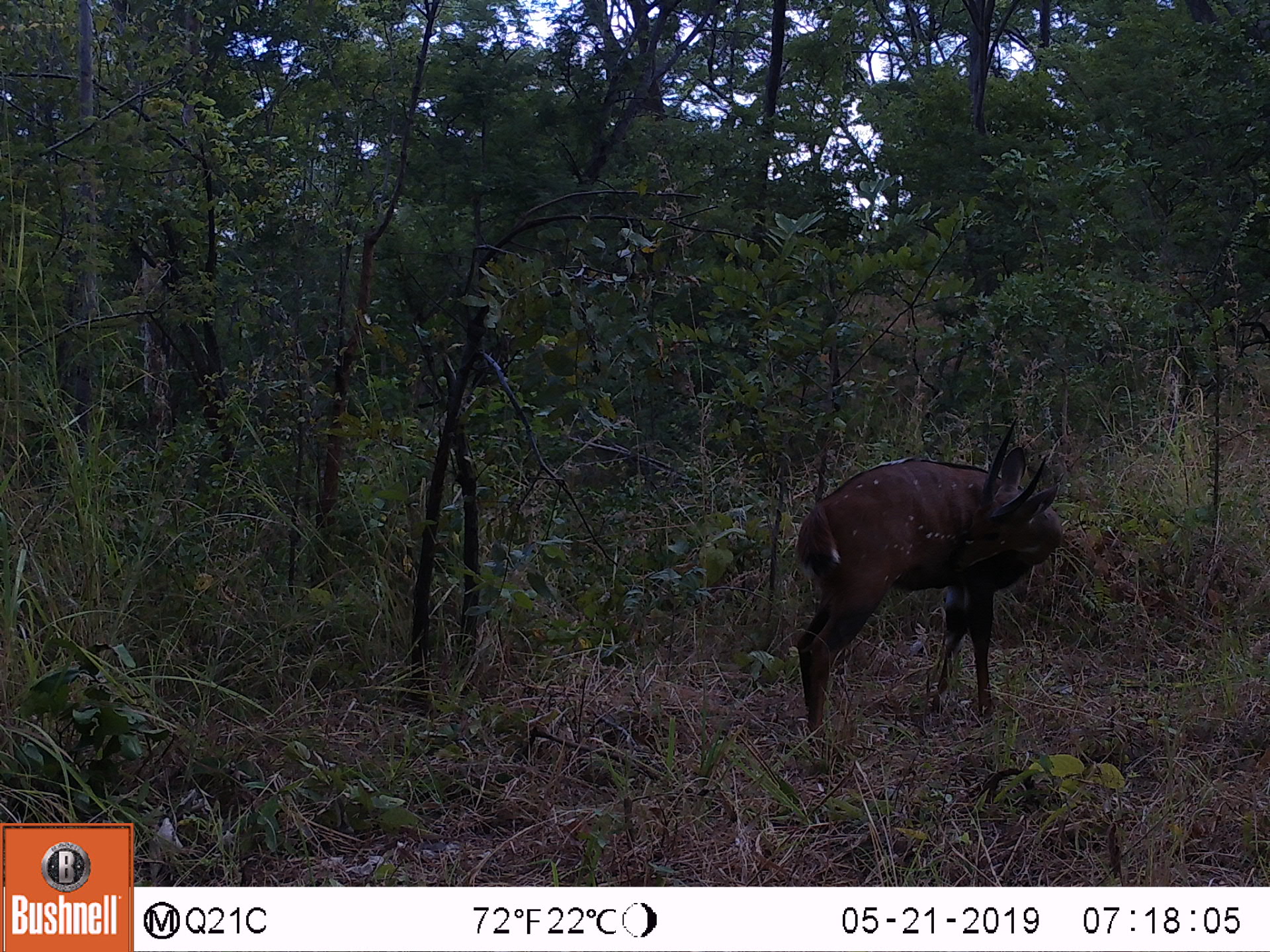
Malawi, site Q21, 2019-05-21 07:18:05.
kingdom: Animalia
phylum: Chordata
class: Mammalia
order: Artiodactyla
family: Bovidae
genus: Tragelaphus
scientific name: Tragelaphus sylvaticus sylvaticus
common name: cape bushbuck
Cape bushbuck (Tragelaphus sylvaticus sylvaticus), count 1.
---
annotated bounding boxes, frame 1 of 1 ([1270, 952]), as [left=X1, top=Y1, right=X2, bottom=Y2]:
cape bushbuck: [left=784, top=413, right=1077, bottom=760]